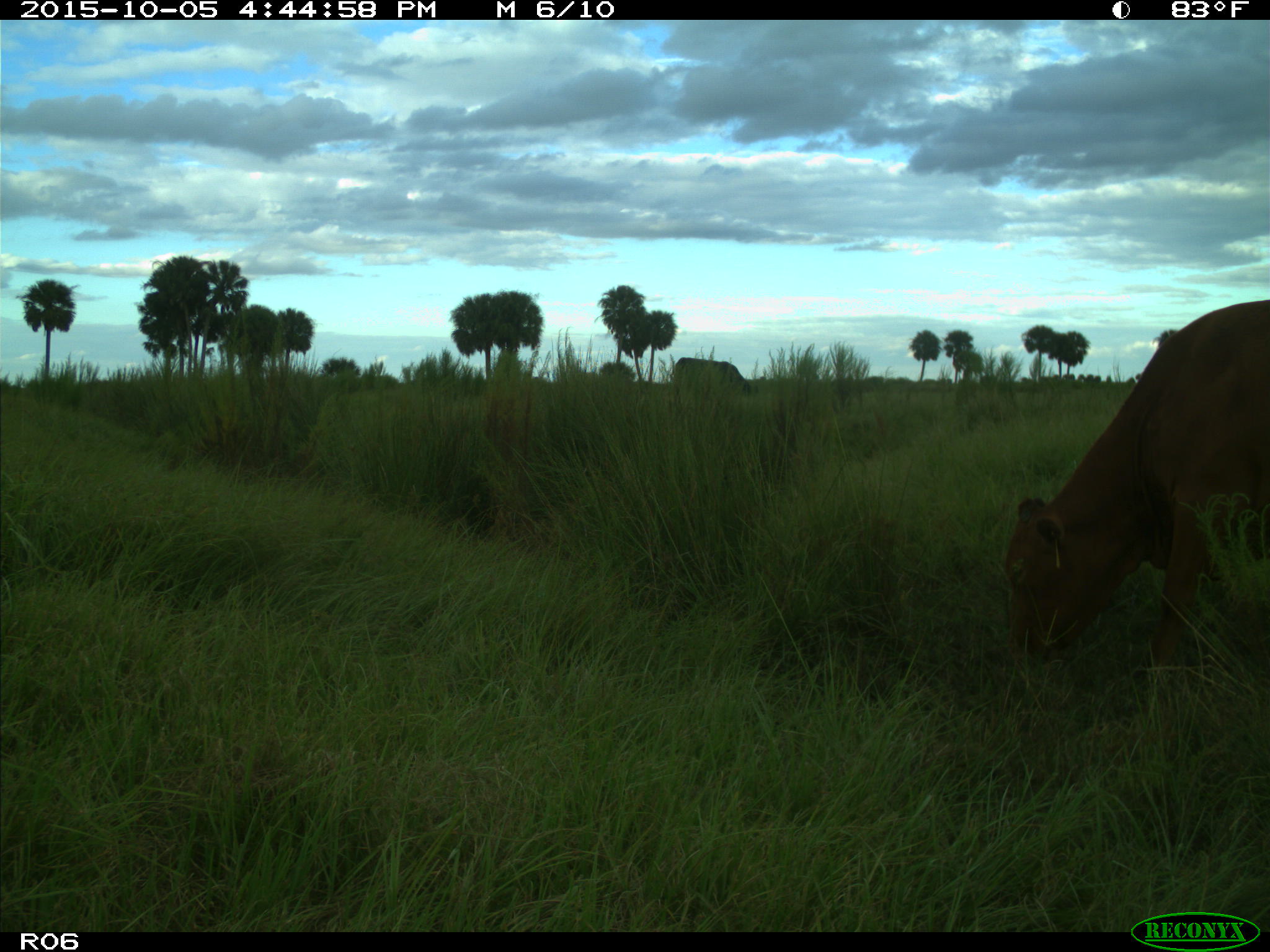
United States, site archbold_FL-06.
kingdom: Animalia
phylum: Chordata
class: Mammalia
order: Artiodactyla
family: Bovidae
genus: Bos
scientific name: Bos taurus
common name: domestic cow